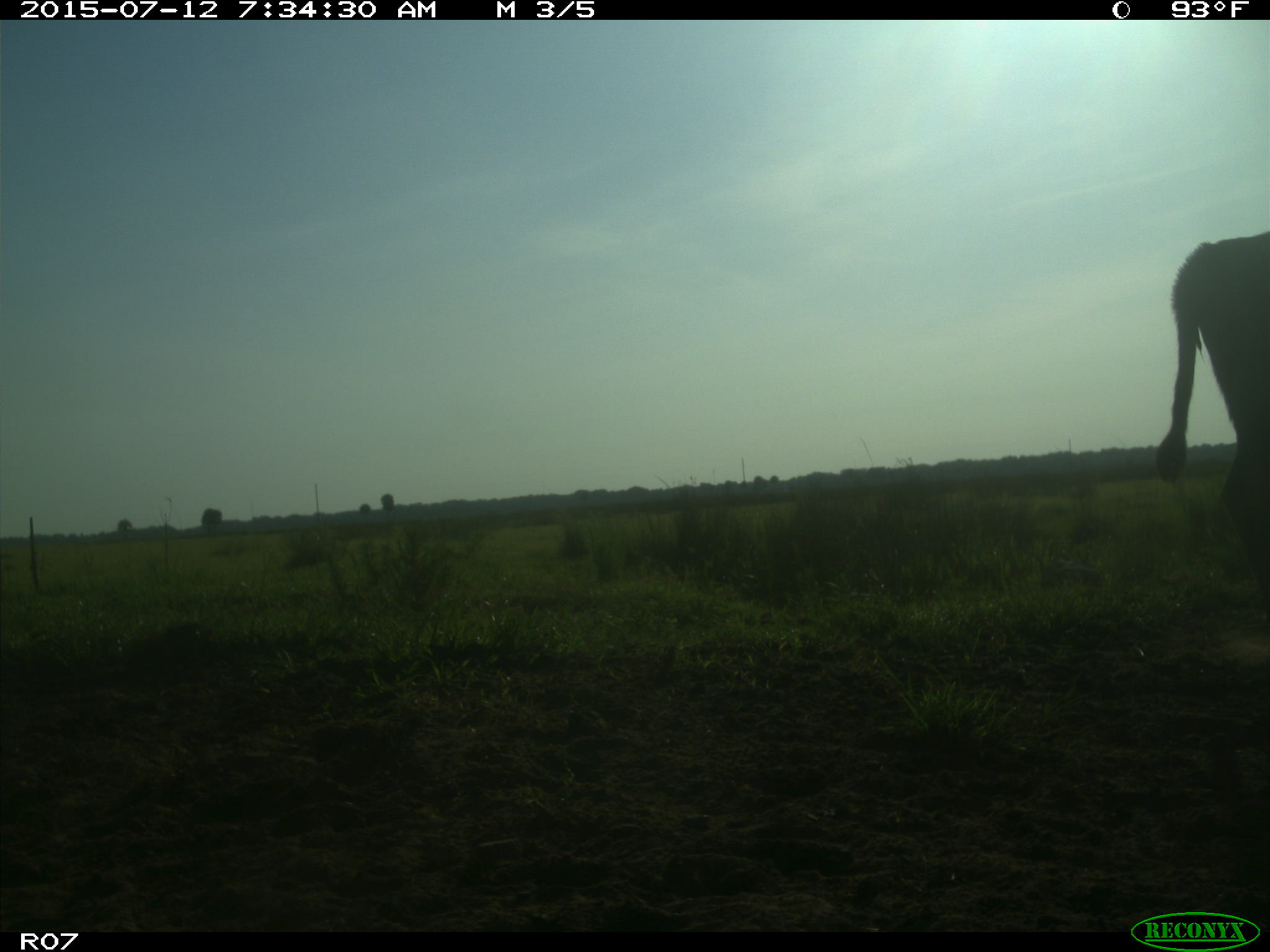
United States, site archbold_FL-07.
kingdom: Animalia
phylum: Chordata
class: Mammalia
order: Artiodactyla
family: Bovidae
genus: Bos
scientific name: Bos taurus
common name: domestic cow